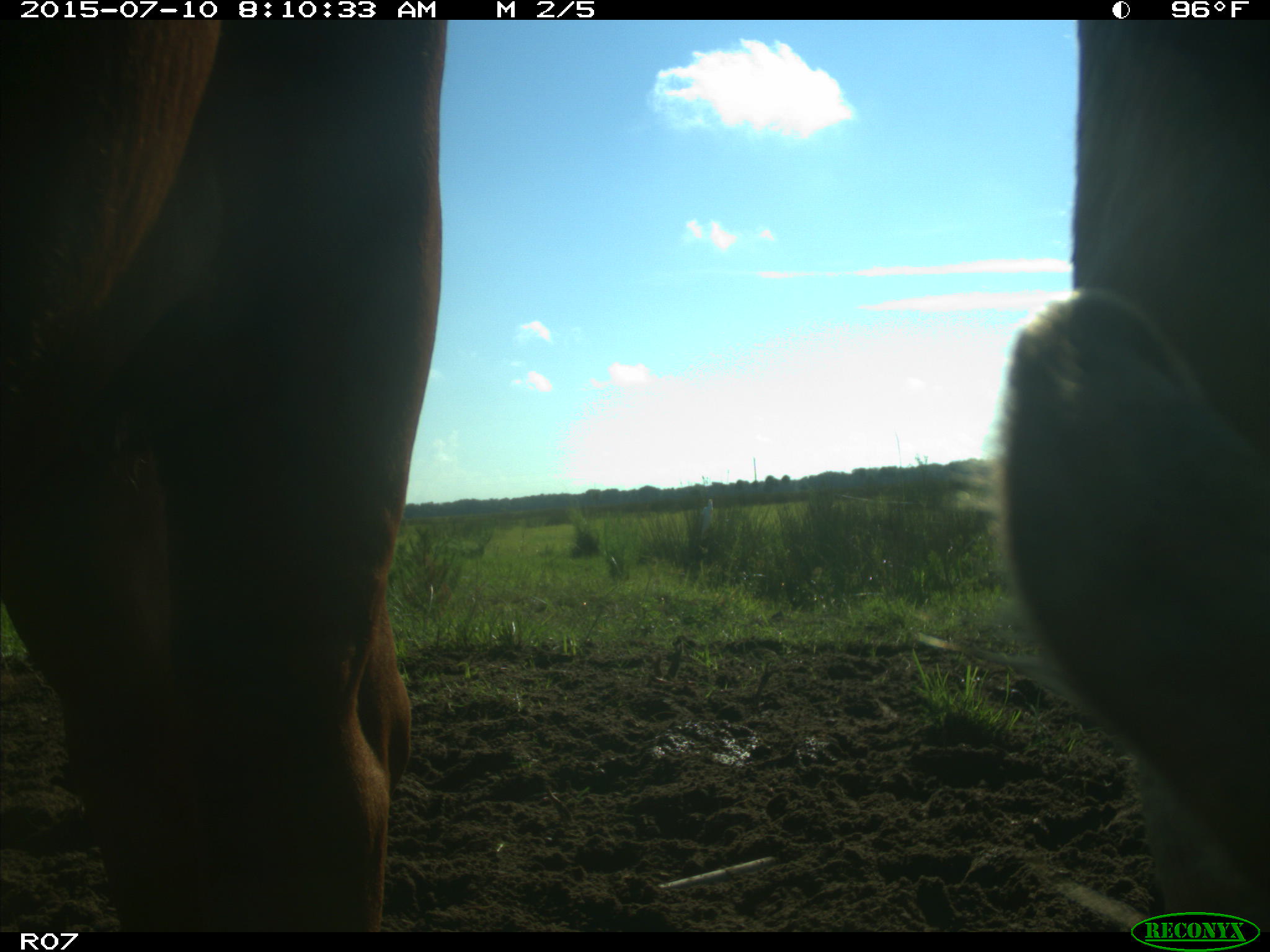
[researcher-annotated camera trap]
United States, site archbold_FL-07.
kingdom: Animalia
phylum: Chordata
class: Mammalia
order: Artiodactyla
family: Bovidae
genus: Bos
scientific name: Bos taurus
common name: domestic cow